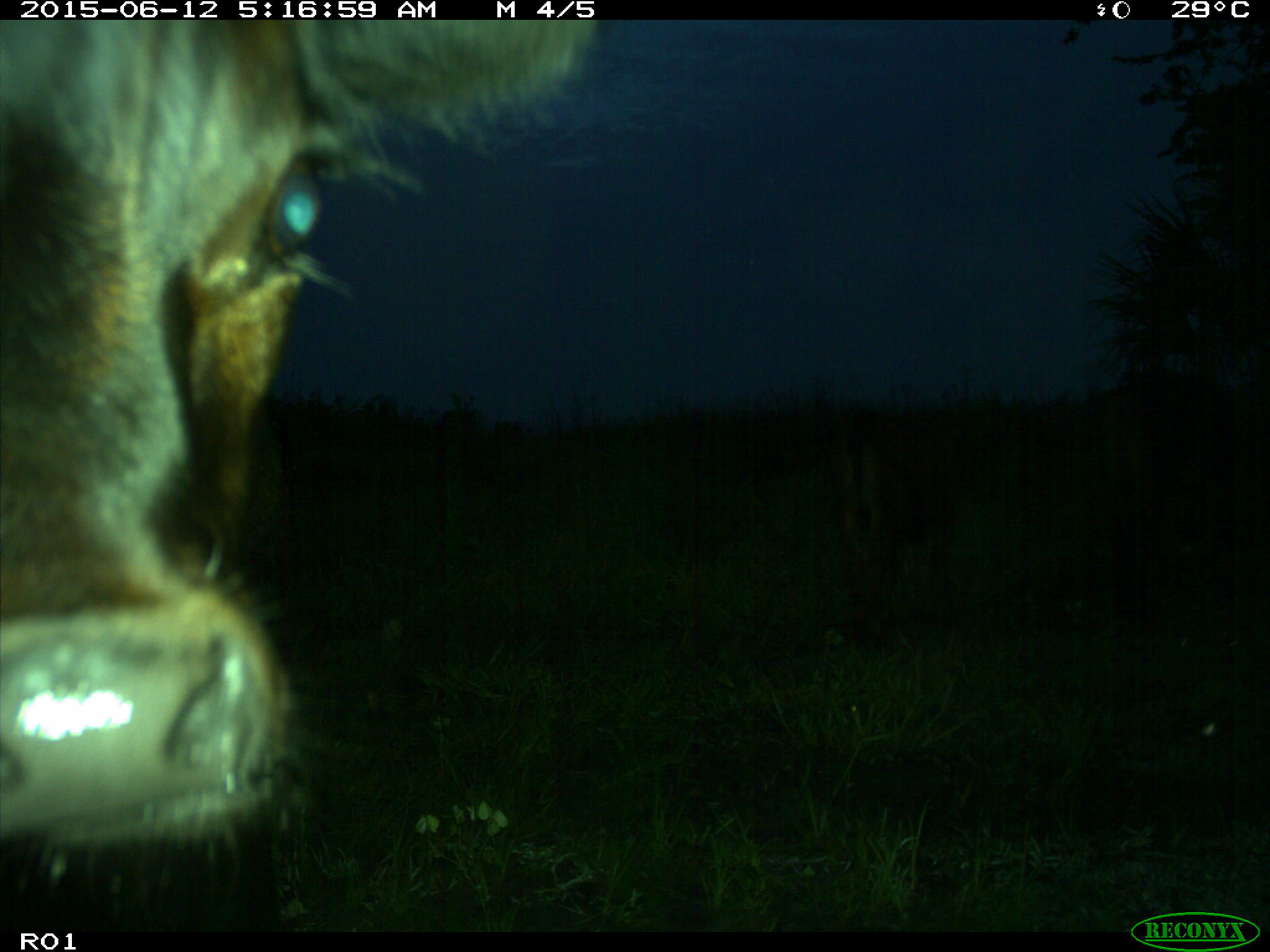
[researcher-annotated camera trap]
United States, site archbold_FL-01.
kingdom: Animalia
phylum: Chordata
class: Mammalia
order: Artiodactyla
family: Bovidae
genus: Bos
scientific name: Bos taurus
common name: domestic cow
Bos taurus (domestic cow).